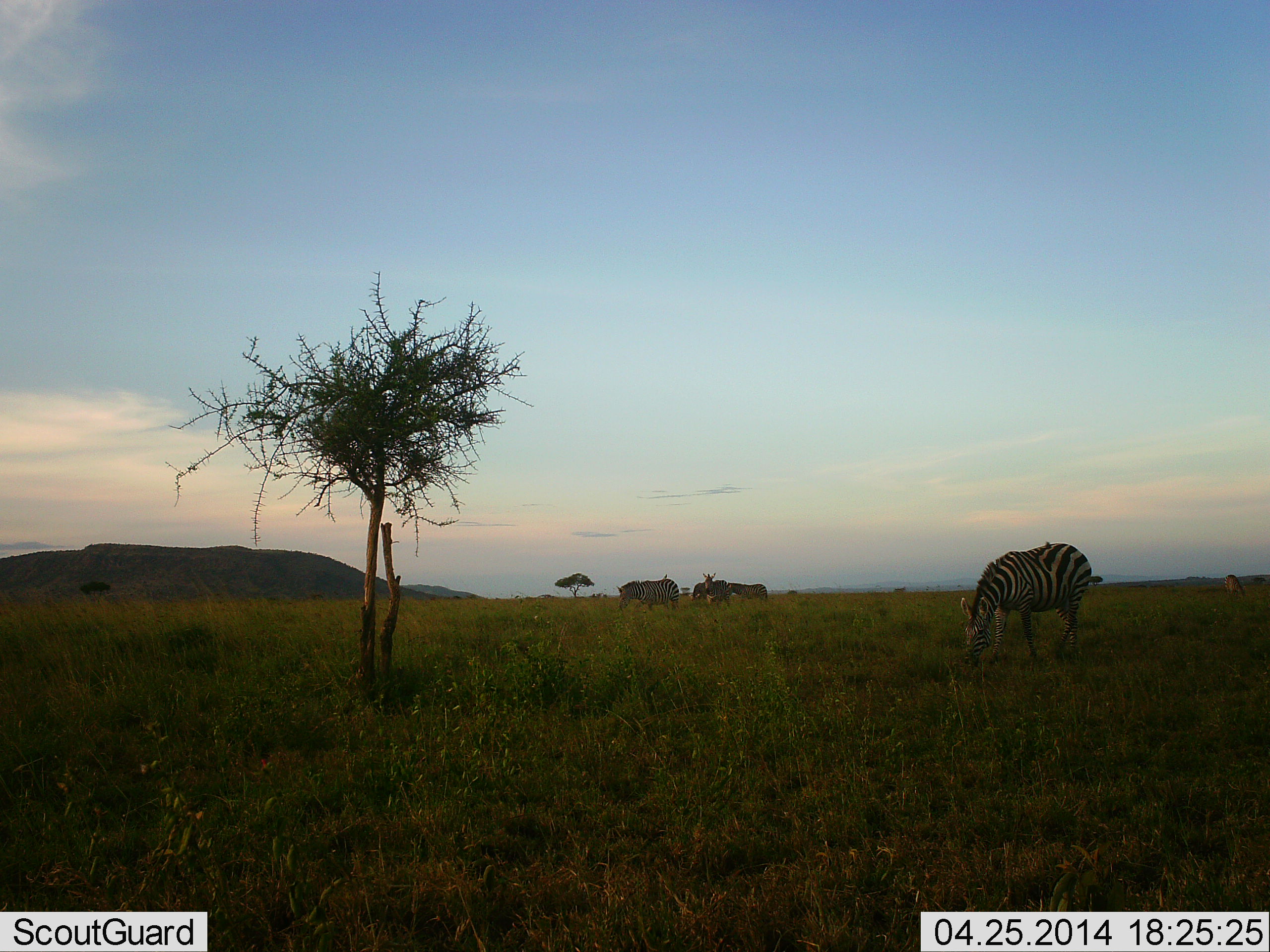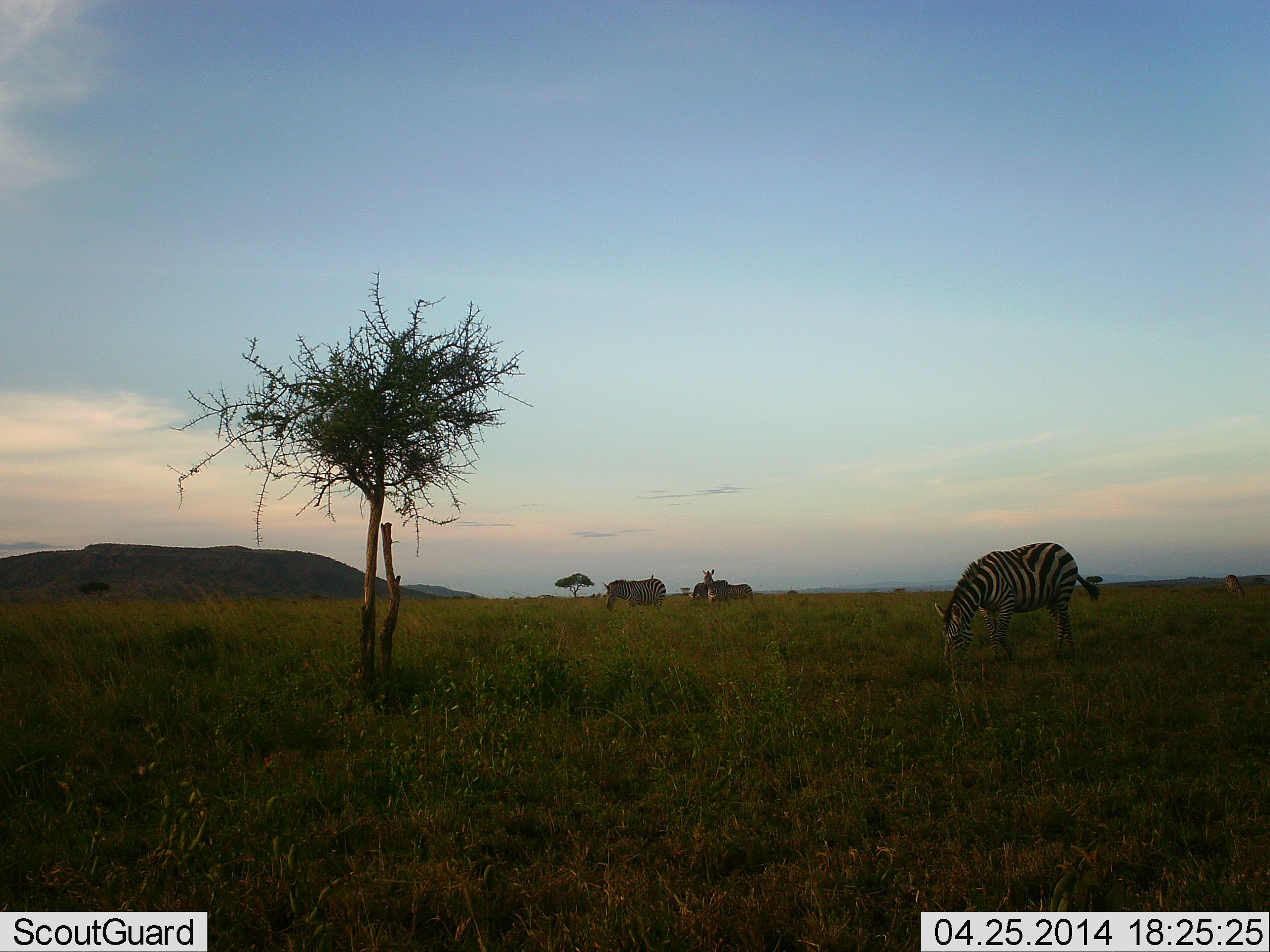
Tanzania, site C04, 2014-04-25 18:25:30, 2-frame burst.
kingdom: Animalia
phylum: Chordata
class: Mammalia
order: Perissodactyla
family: Equidae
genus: Equus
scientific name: Equus quagga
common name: plains zebra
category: zebra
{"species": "zebra (plains zebra) (Equus quagga)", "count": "5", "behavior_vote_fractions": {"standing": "33%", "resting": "0%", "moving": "53%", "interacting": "7%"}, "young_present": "0%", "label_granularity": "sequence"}